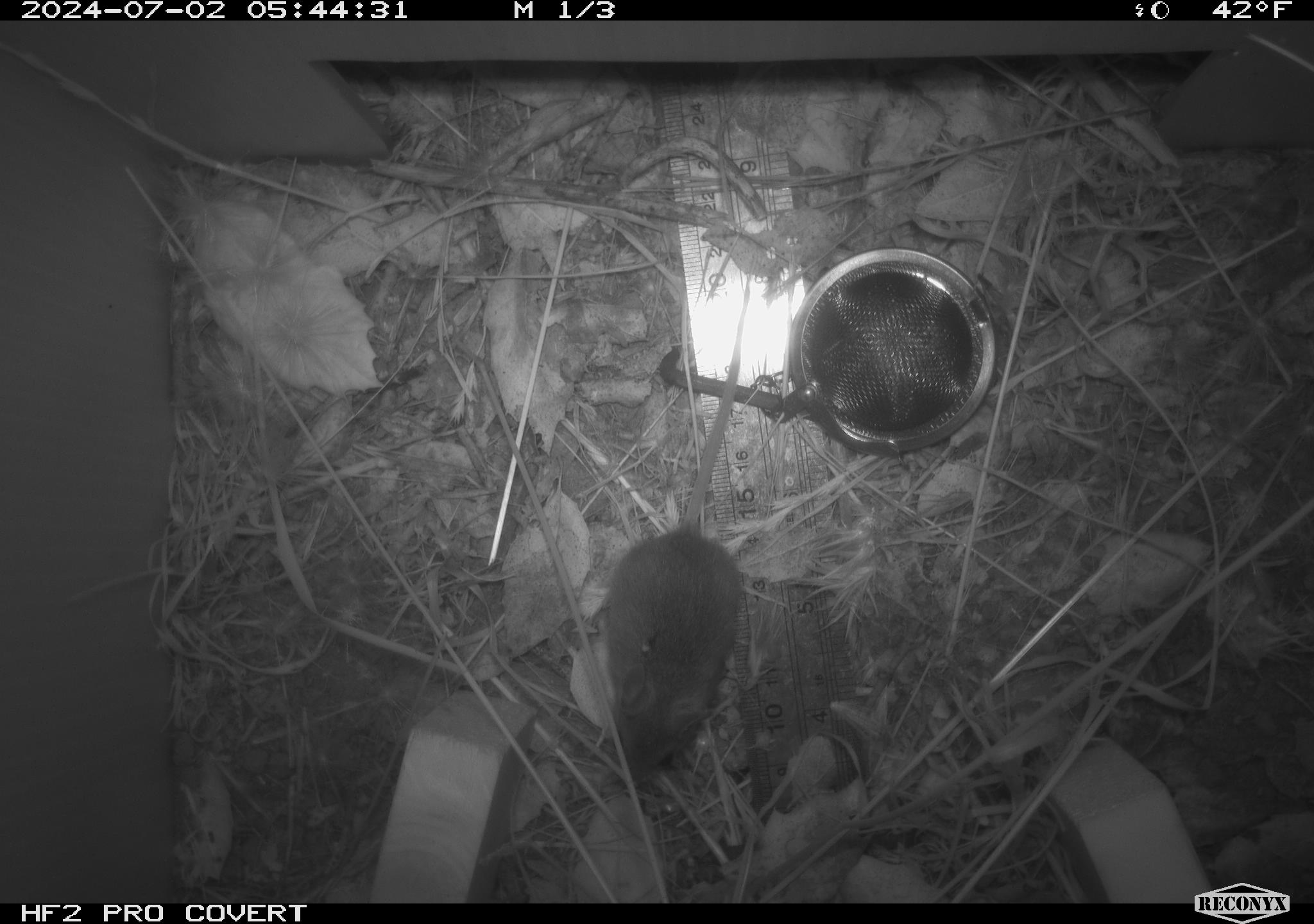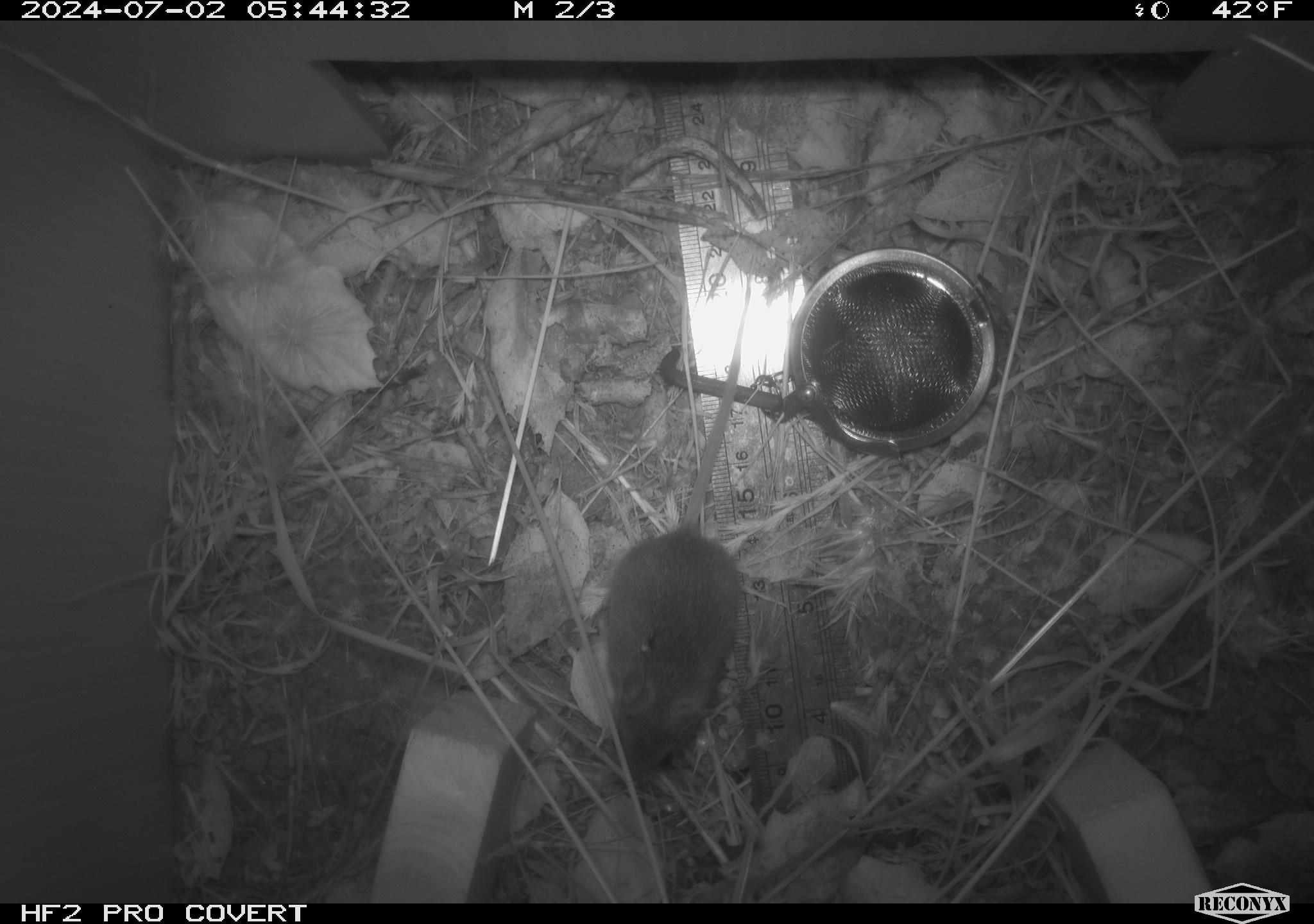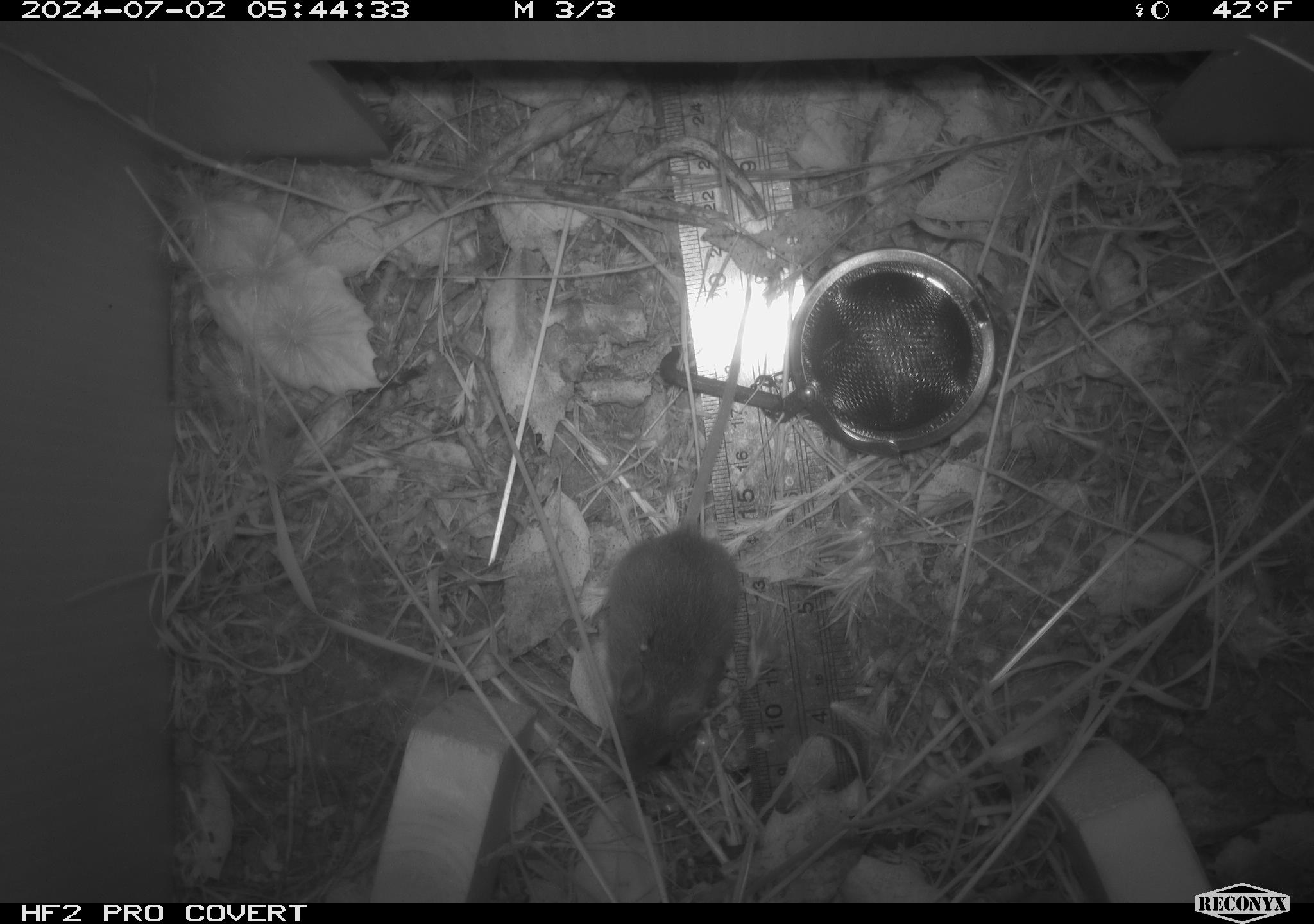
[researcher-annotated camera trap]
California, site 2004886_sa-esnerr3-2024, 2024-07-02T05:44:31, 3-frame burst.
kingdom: Animalia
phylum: Chordata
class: Mammalia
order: Rodentia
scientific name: Rodentia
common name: rodent